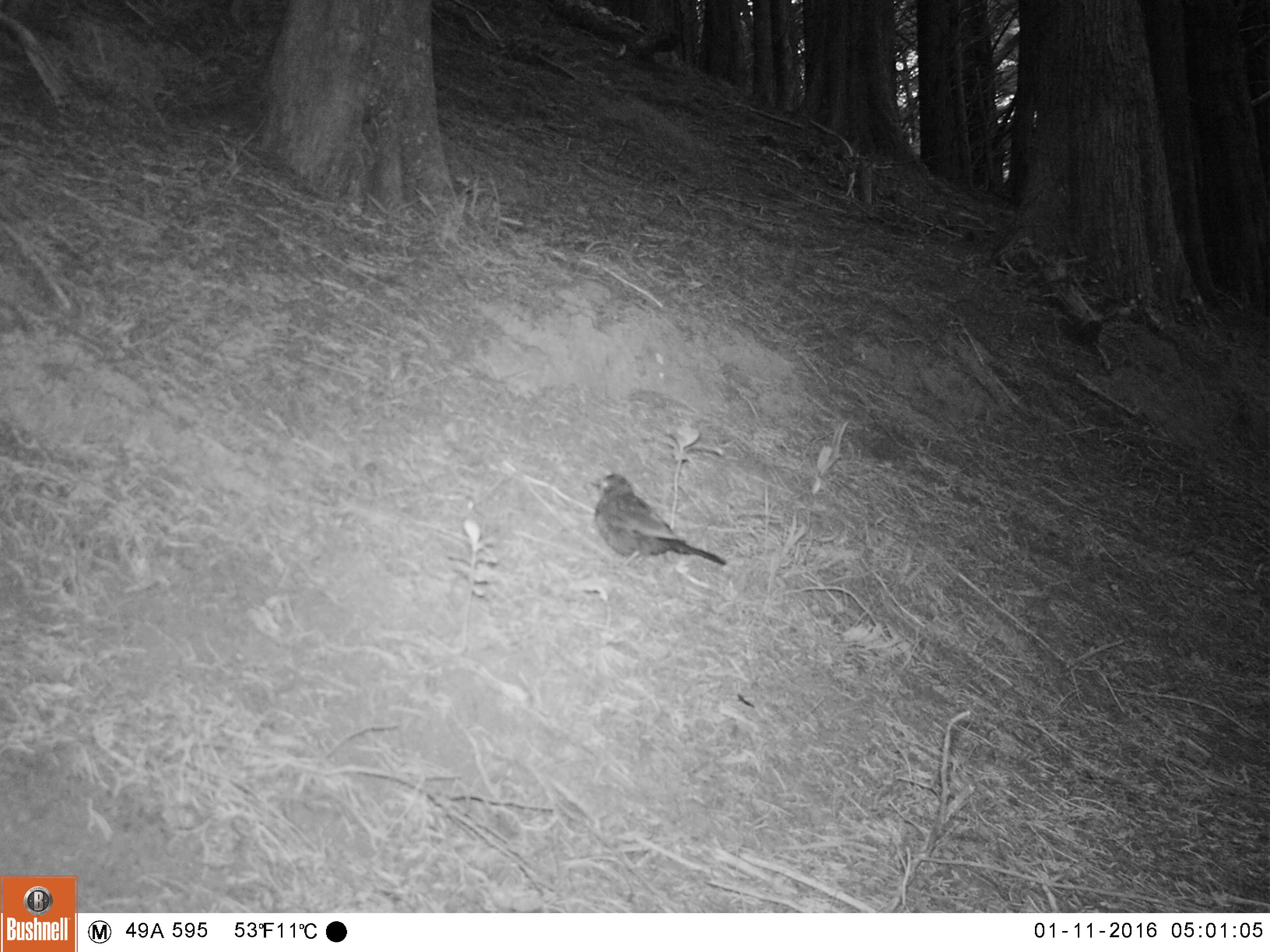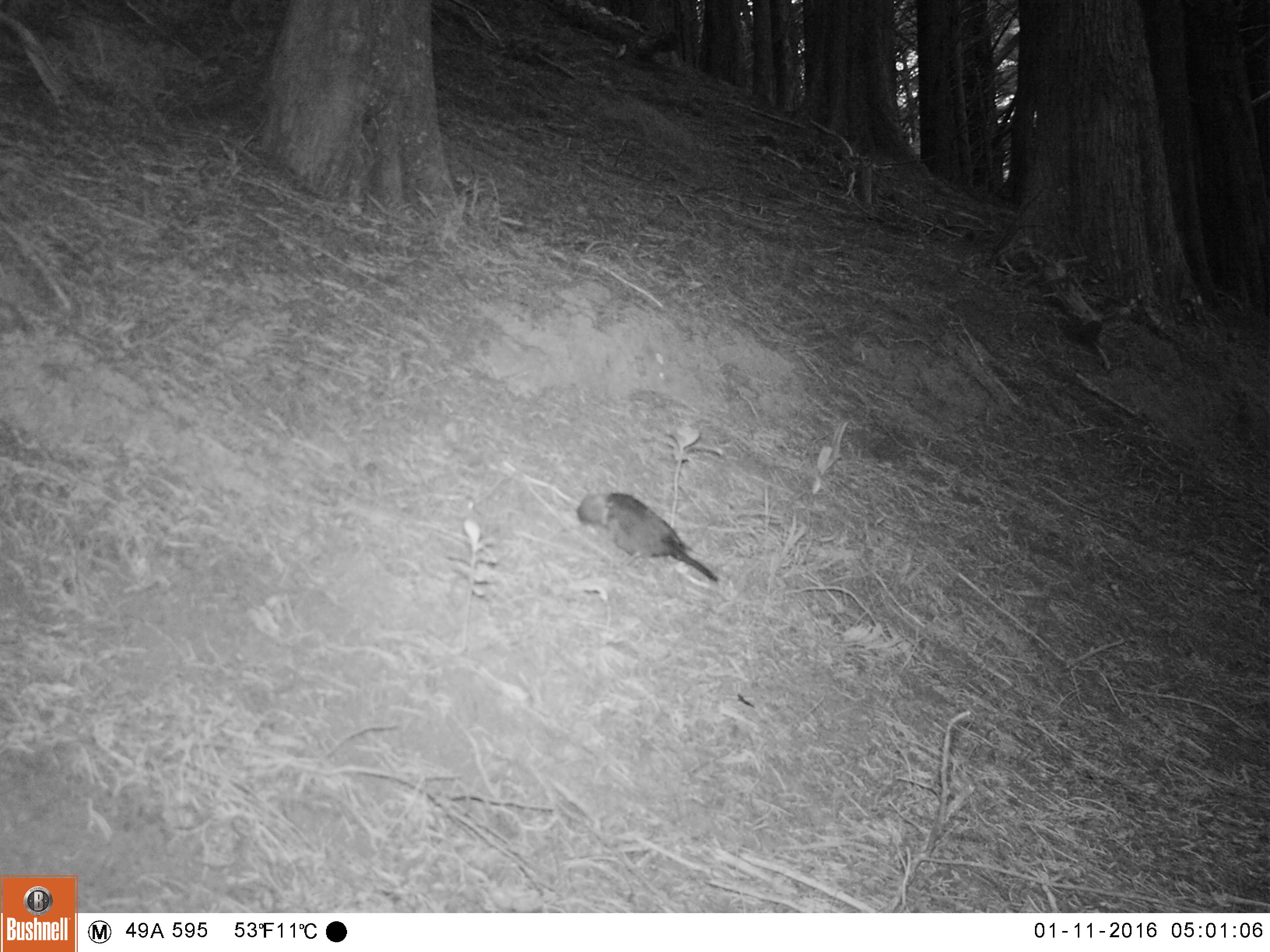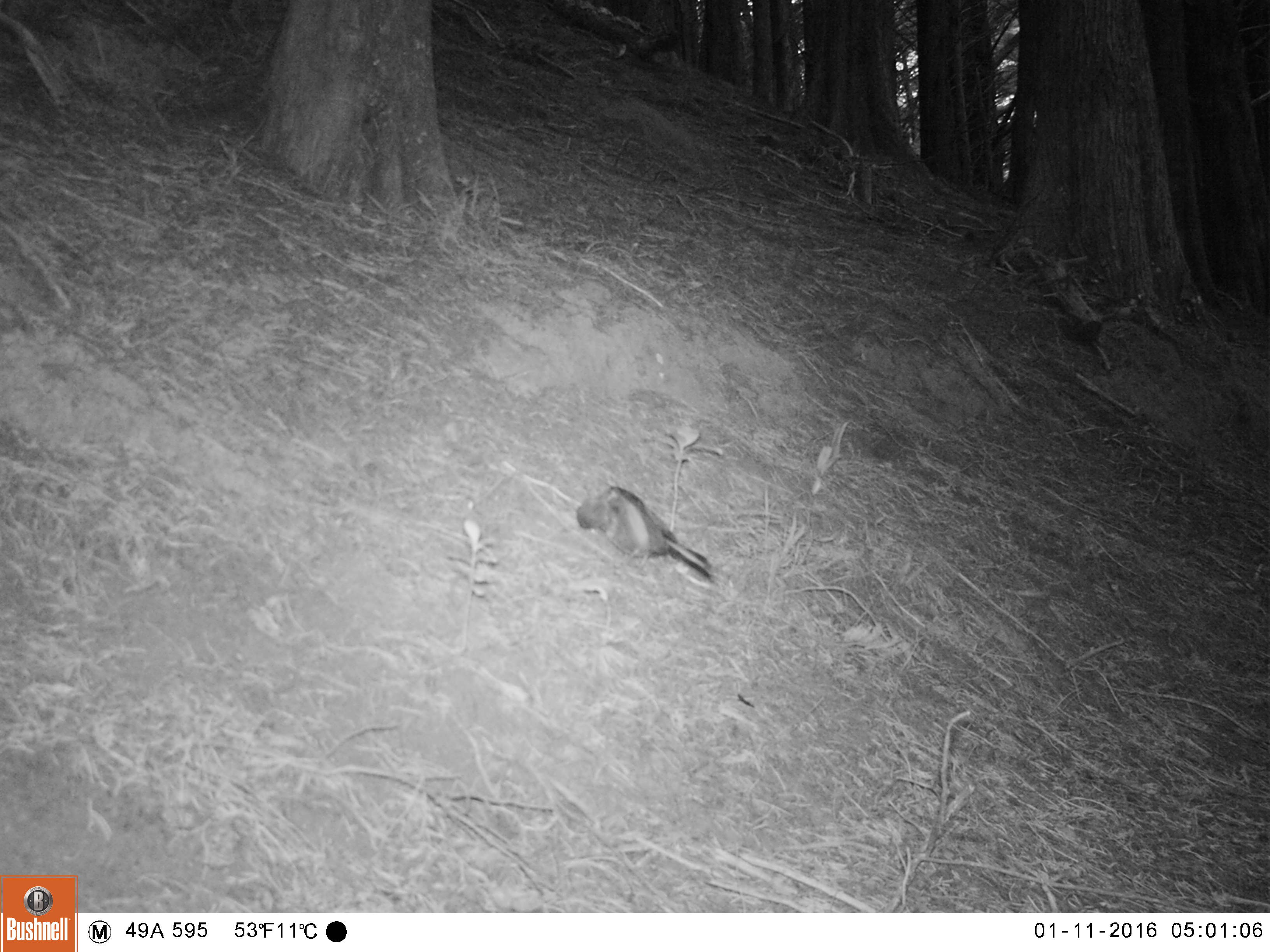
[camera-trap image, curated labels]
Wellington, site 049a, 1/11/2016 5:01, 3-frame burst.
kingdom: Animalia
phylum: Chordata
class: Aves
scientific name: Aves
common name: bird